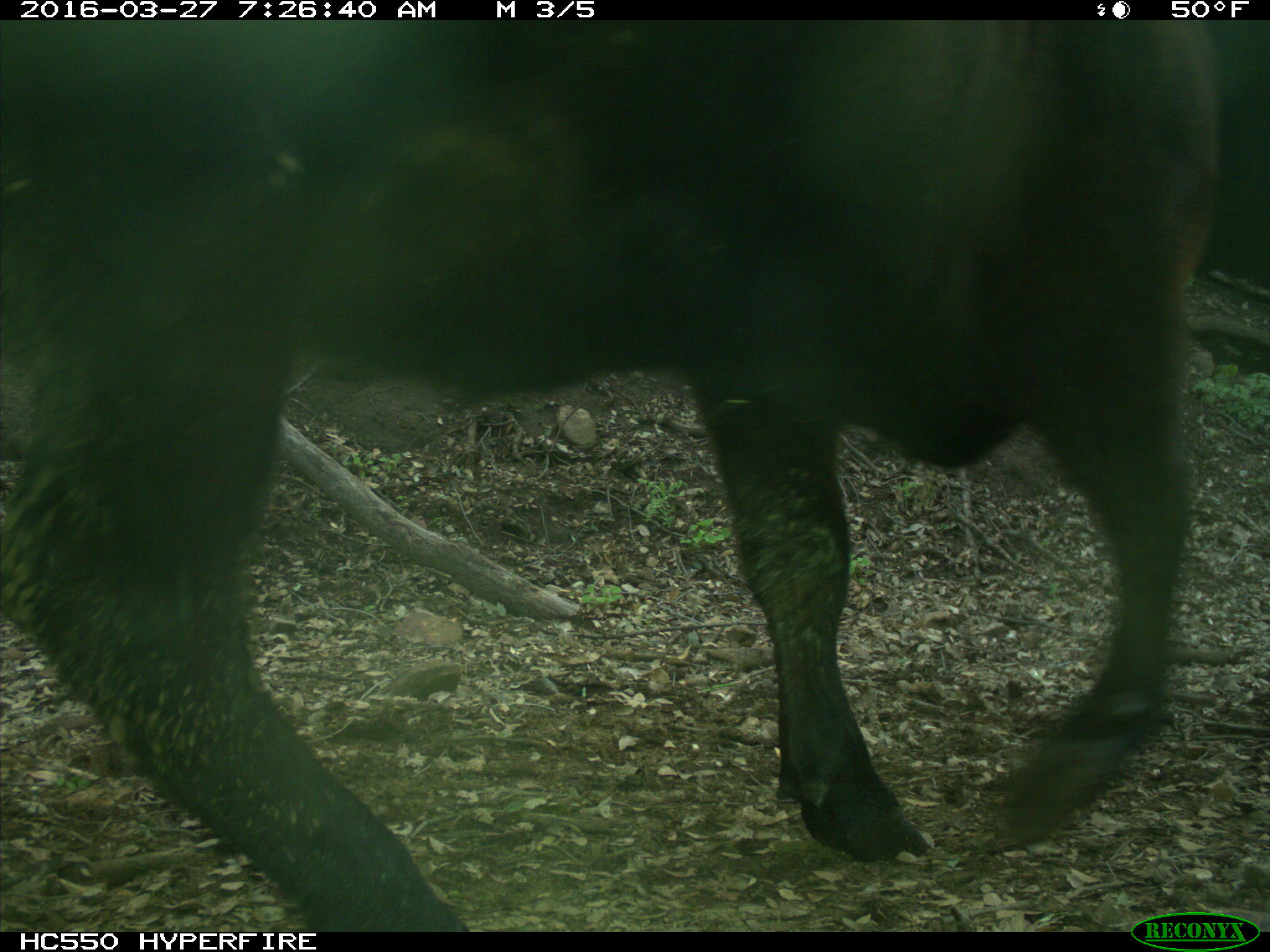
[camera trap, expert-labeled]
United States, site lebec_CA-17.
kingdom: Animalia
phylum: Chordata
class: Mammalia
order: Artiodactyla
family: Bovidae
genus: Bos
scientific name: Bos taurus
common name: domestic cow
Bos taurus (domestic cow).